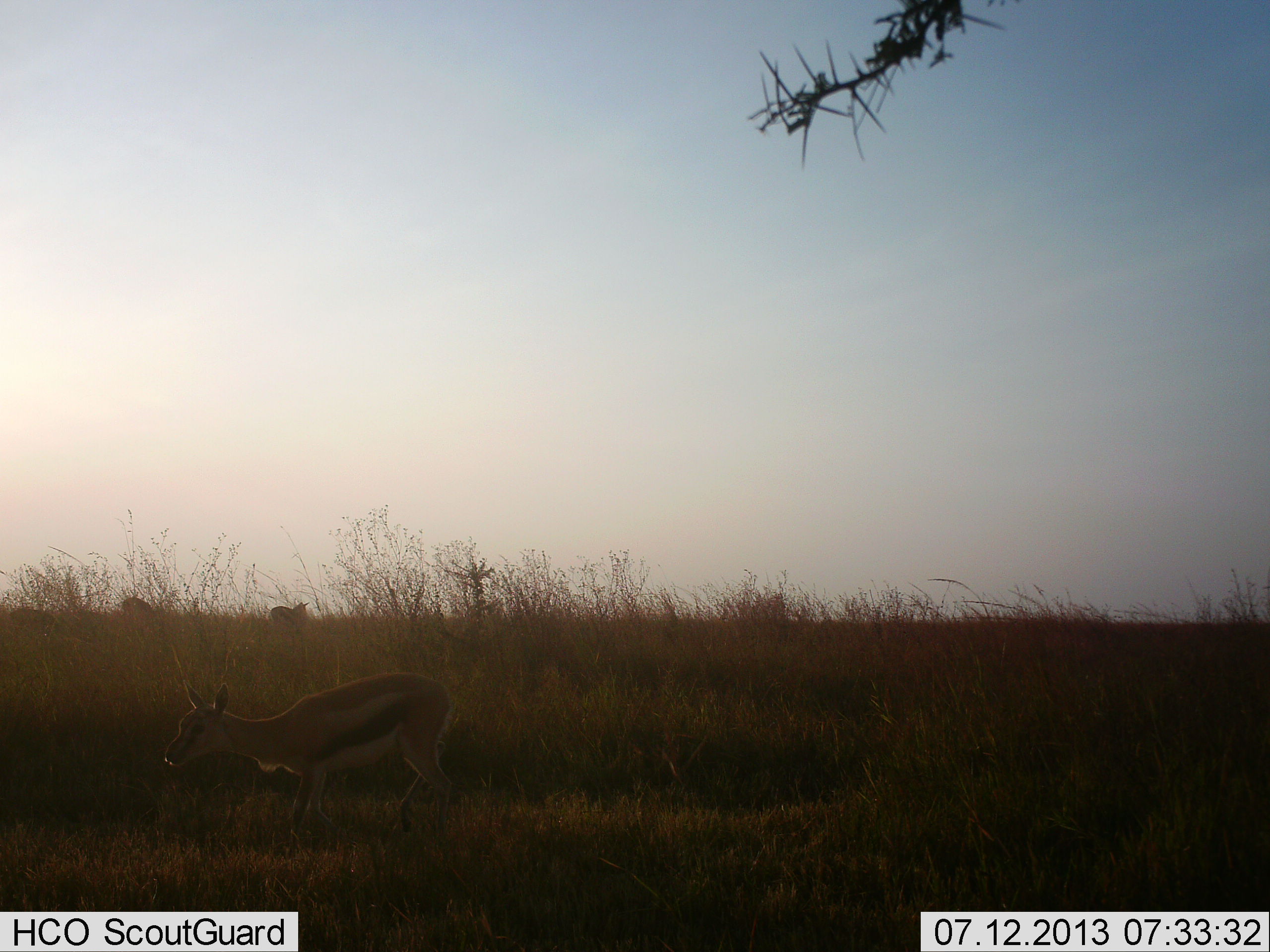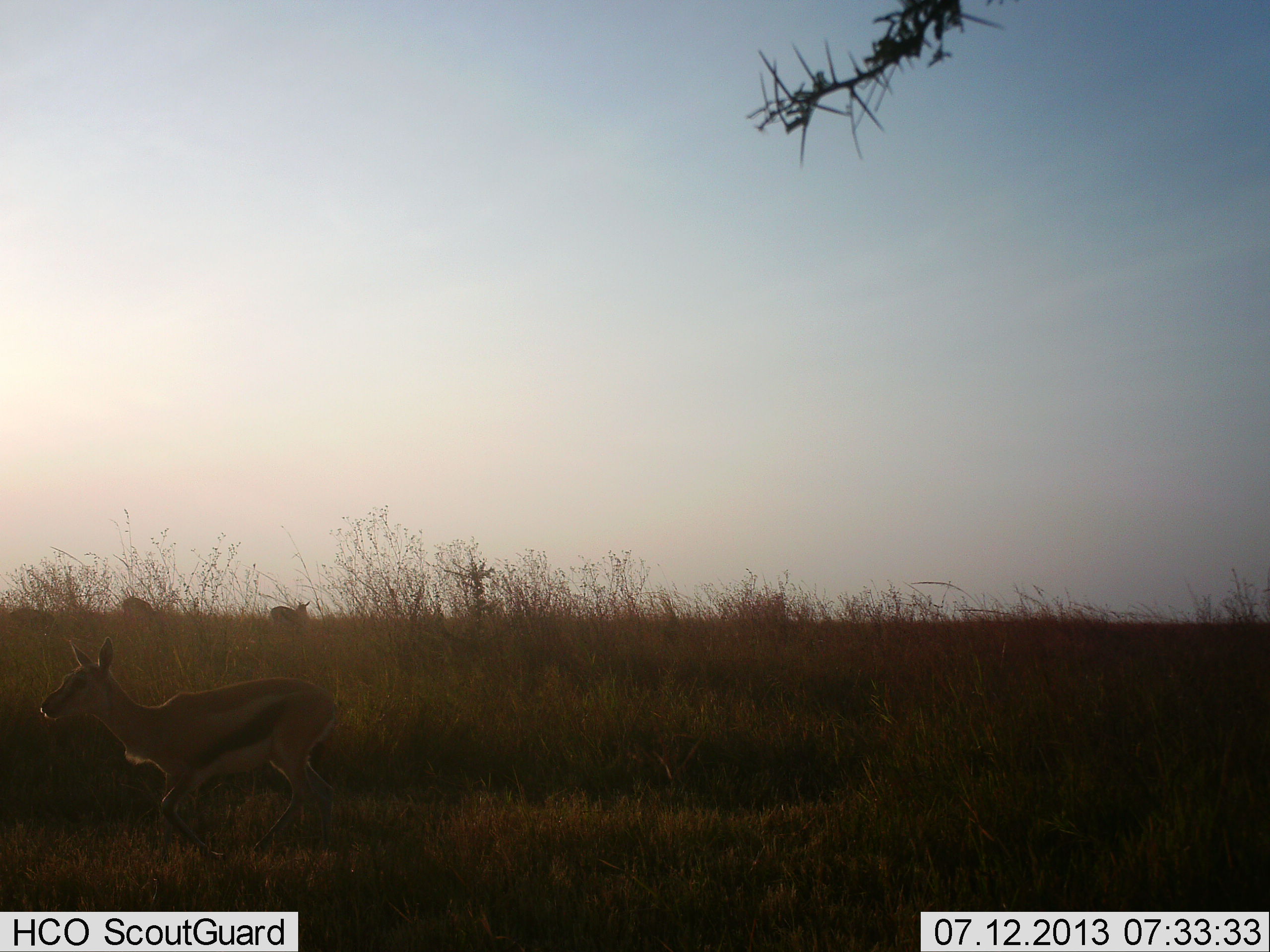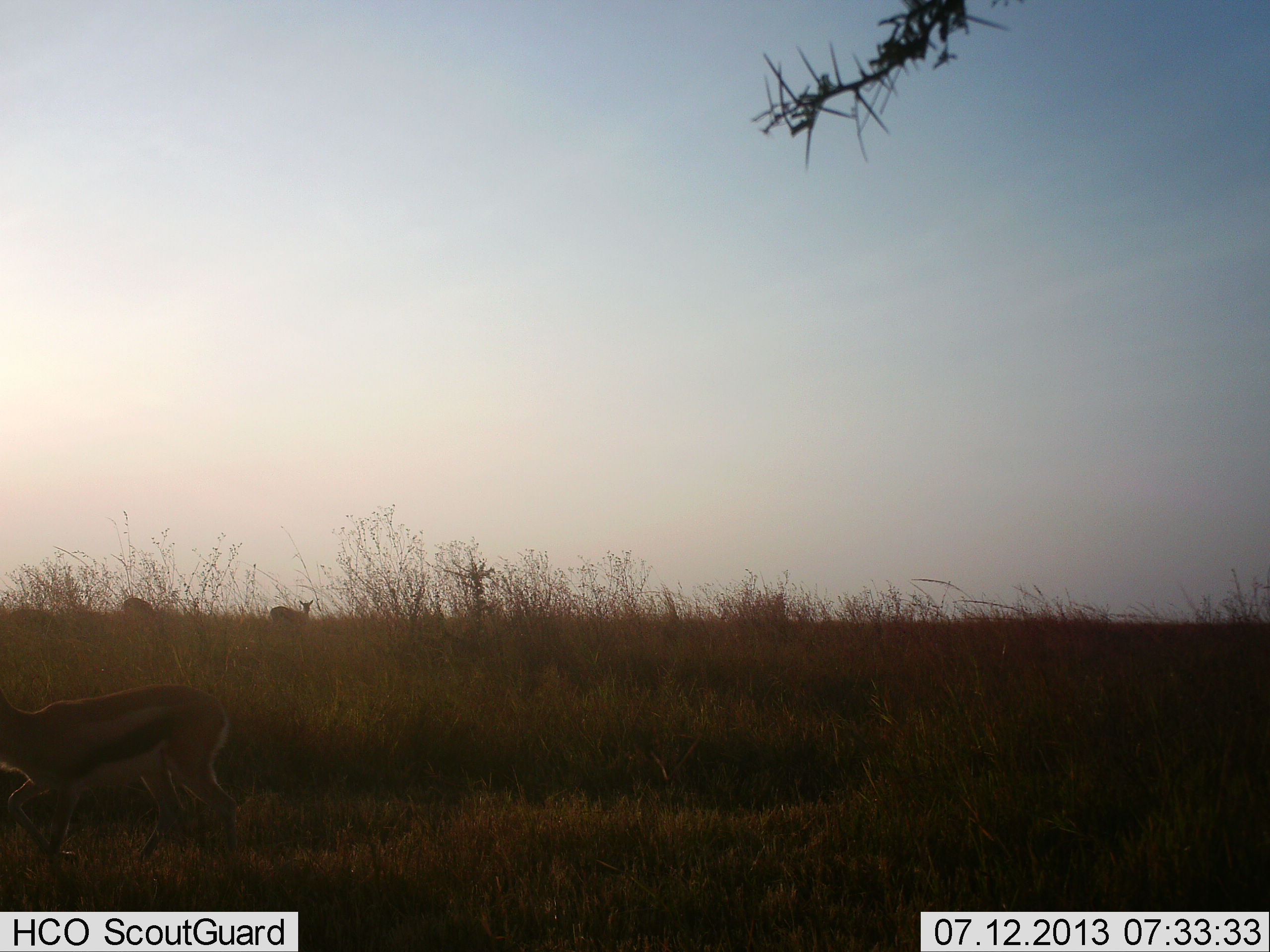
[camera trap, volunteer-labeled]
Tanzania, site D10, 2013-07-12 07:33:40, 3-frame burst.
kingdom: Animalia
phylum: Chordata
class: Mammalia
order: Artiodactyla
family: Bovidae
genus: Eudorcas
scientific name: Eudorcas thomsonii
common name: thomson's gazelle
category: gazellethomsons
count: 3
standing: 45%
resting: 0%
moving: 95%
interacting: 0%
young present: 5%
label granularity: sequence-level